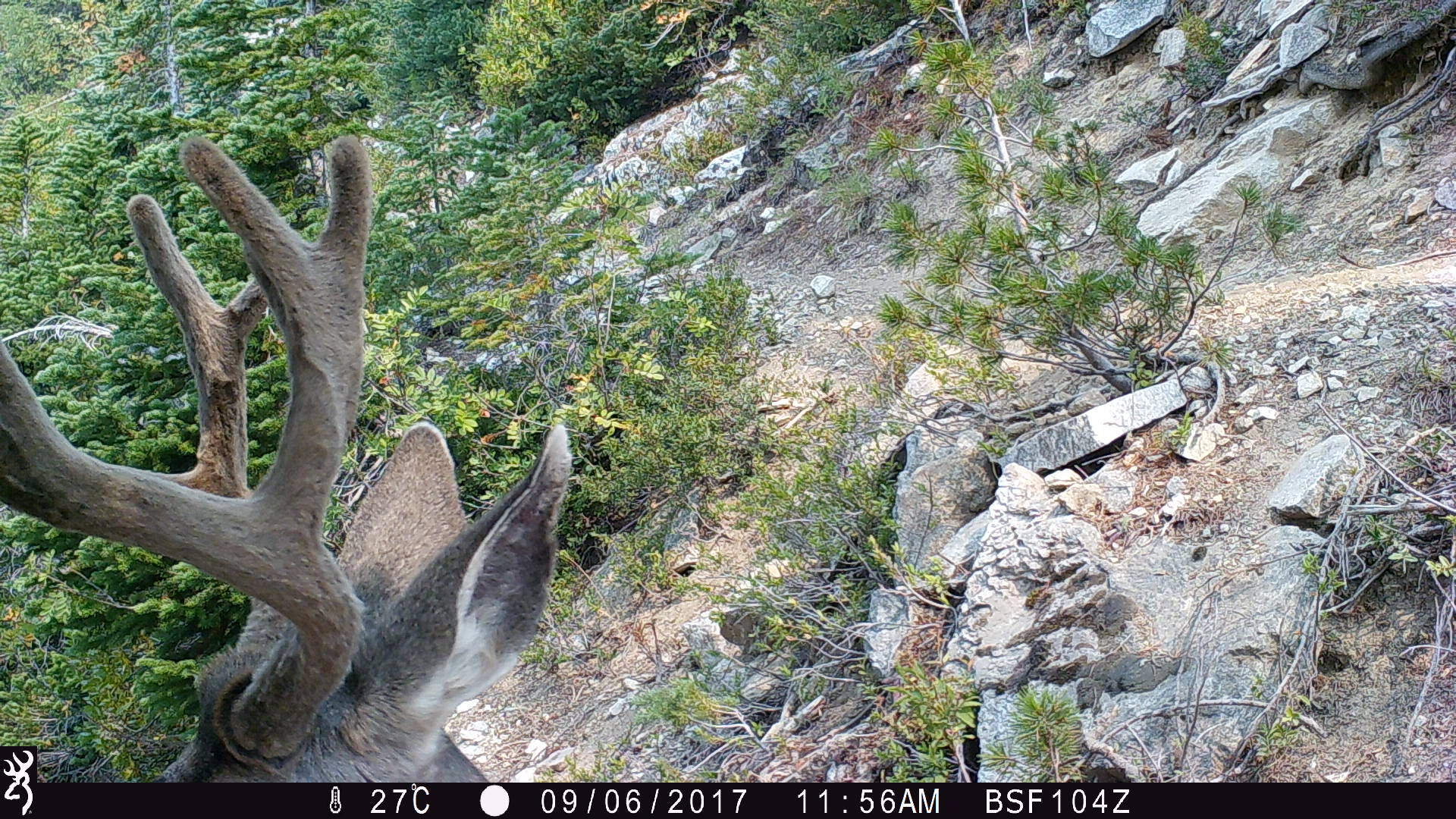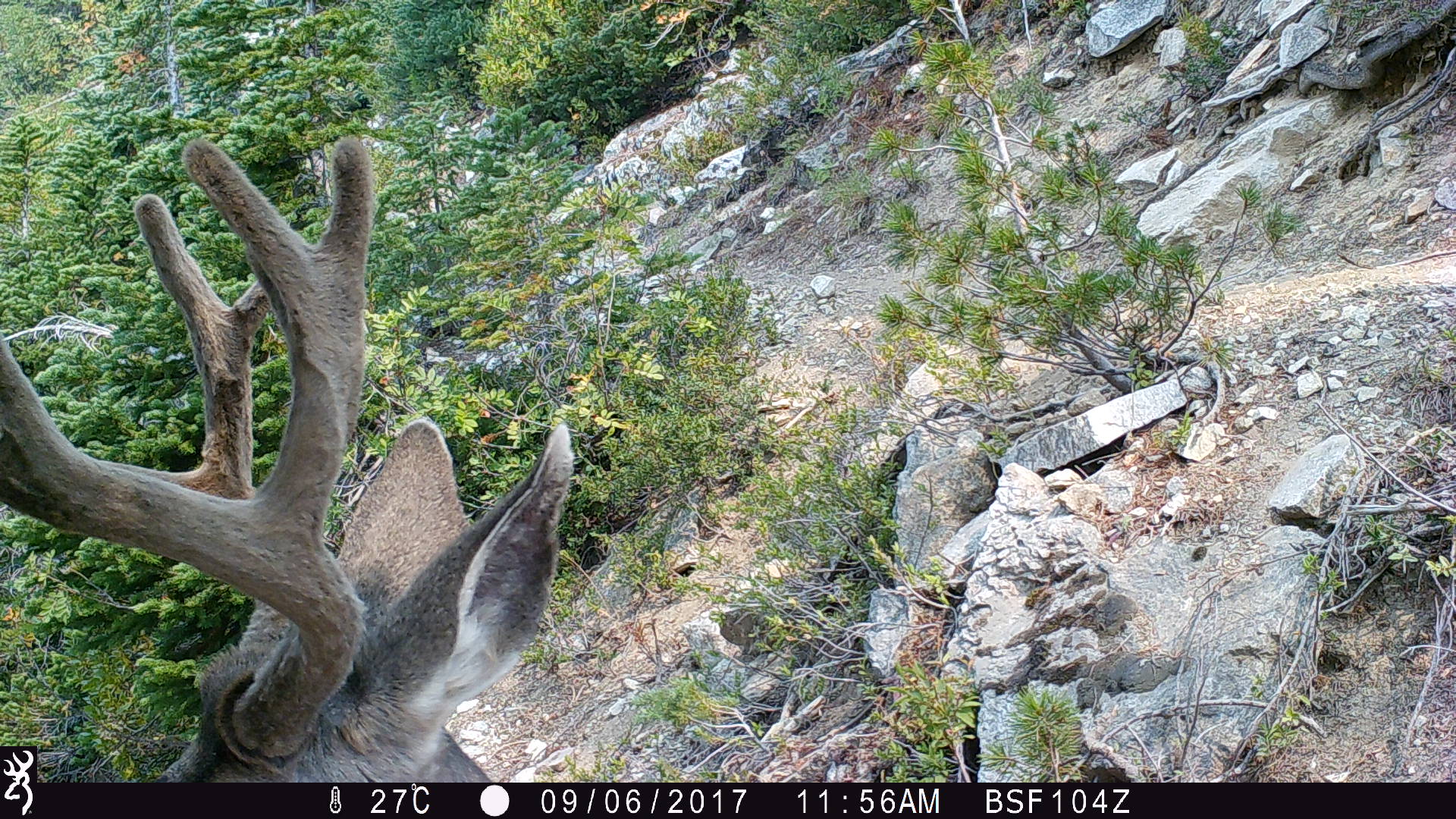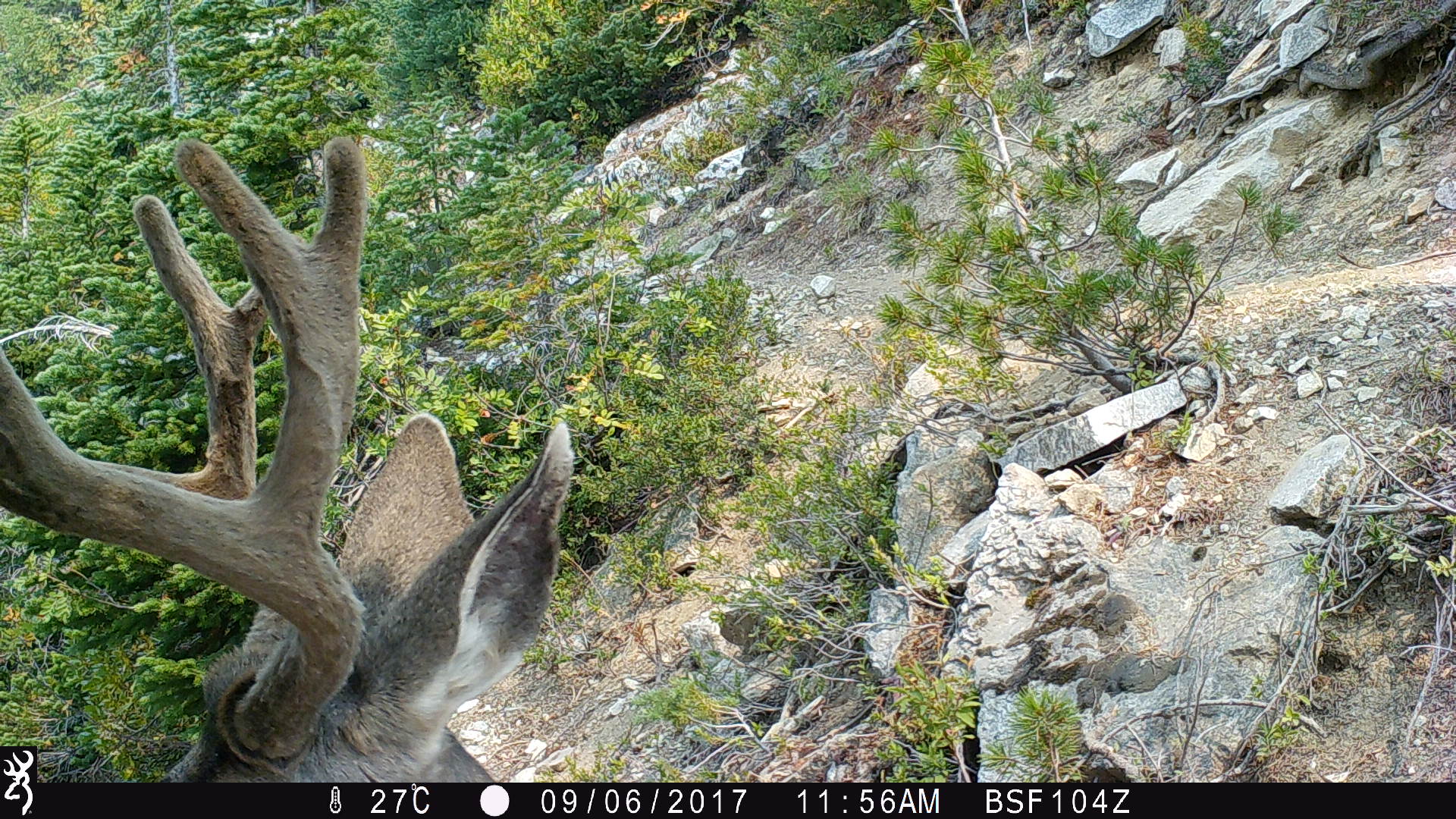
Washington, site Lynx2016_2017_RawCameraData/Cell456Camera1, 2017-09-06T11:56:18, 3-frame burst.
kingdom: Animalia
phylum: Chordata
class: Mammalia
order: Artiodactyla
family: Cervidae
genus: Odocoileus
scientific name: Odocoileus hemionus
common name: mule deer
Odocoileus hemionus (mule deer). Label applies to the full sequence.